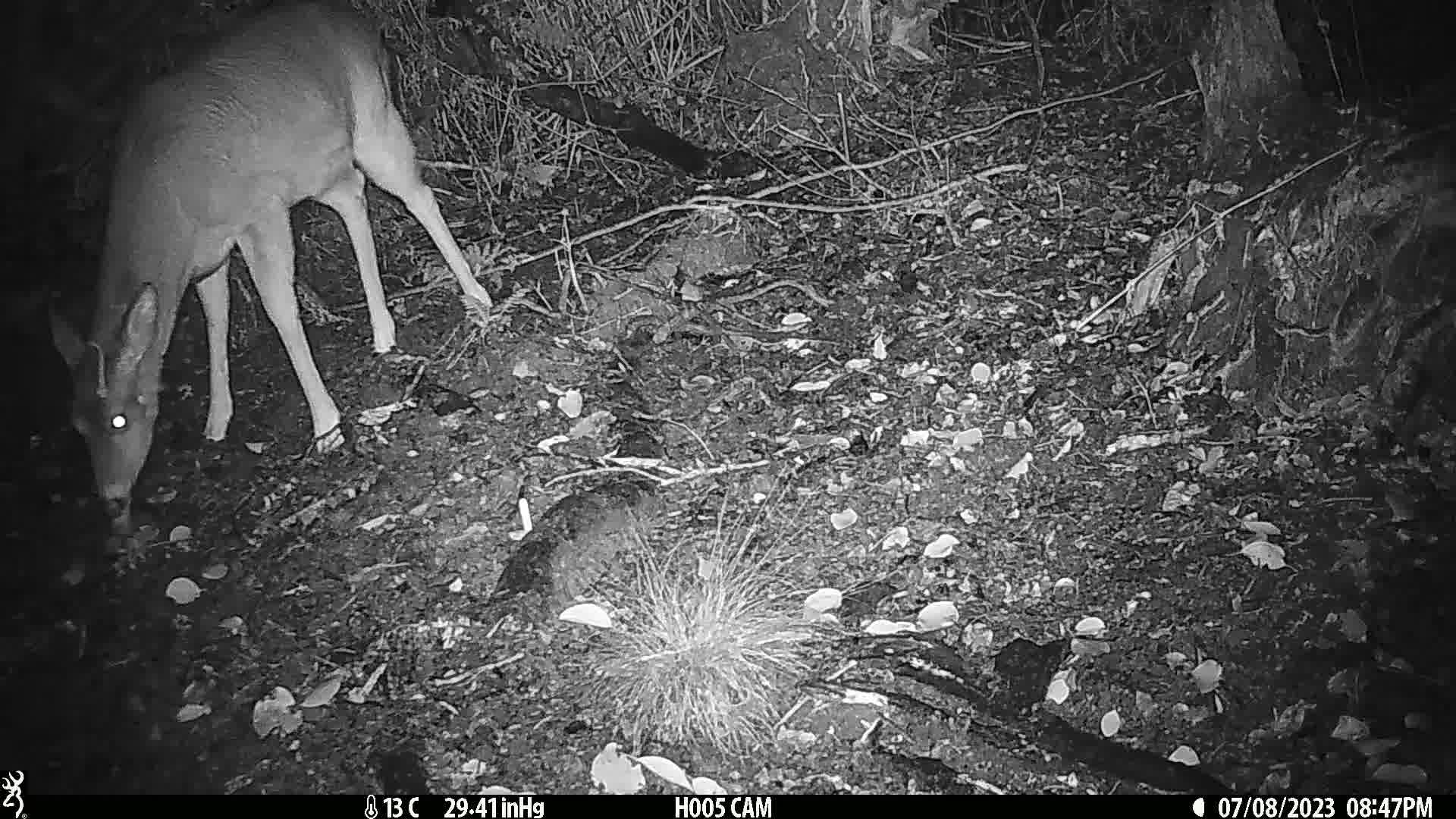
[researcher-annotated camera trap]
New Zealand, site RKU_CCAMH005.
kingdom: Animalia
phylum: Chordata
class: Mammalia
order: Artiodactyla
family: Cervidae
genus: Odocoileus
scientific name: Odocoileus virginianus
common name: white-tailed deer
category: white tailed deer